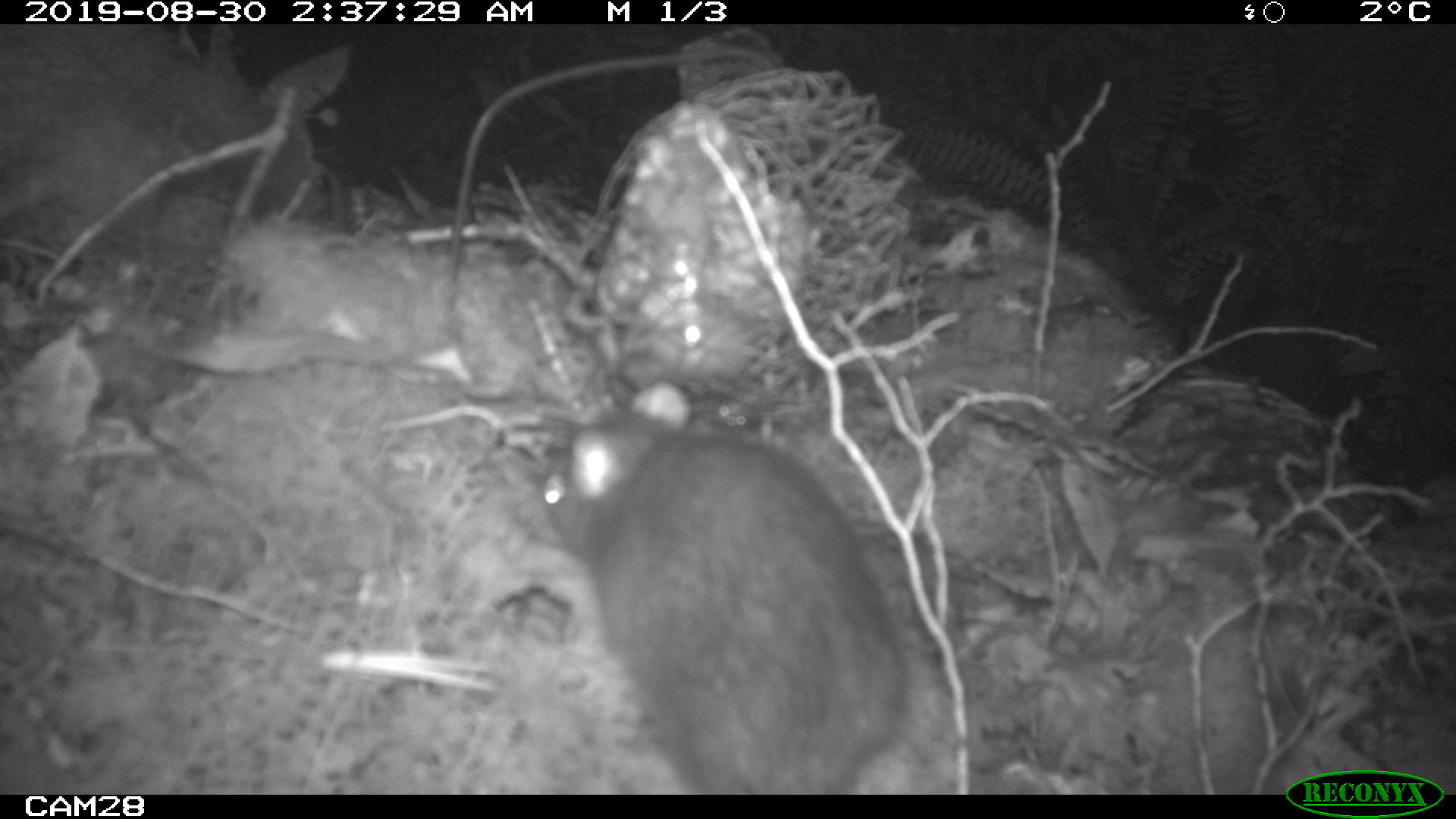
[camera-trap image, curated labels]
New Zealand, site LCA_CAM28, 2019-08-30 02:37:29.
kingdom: Animalia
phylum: Chordata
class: Mammalia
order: Rodentia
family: Muridae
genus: Rattus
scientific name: Rattus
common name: rat